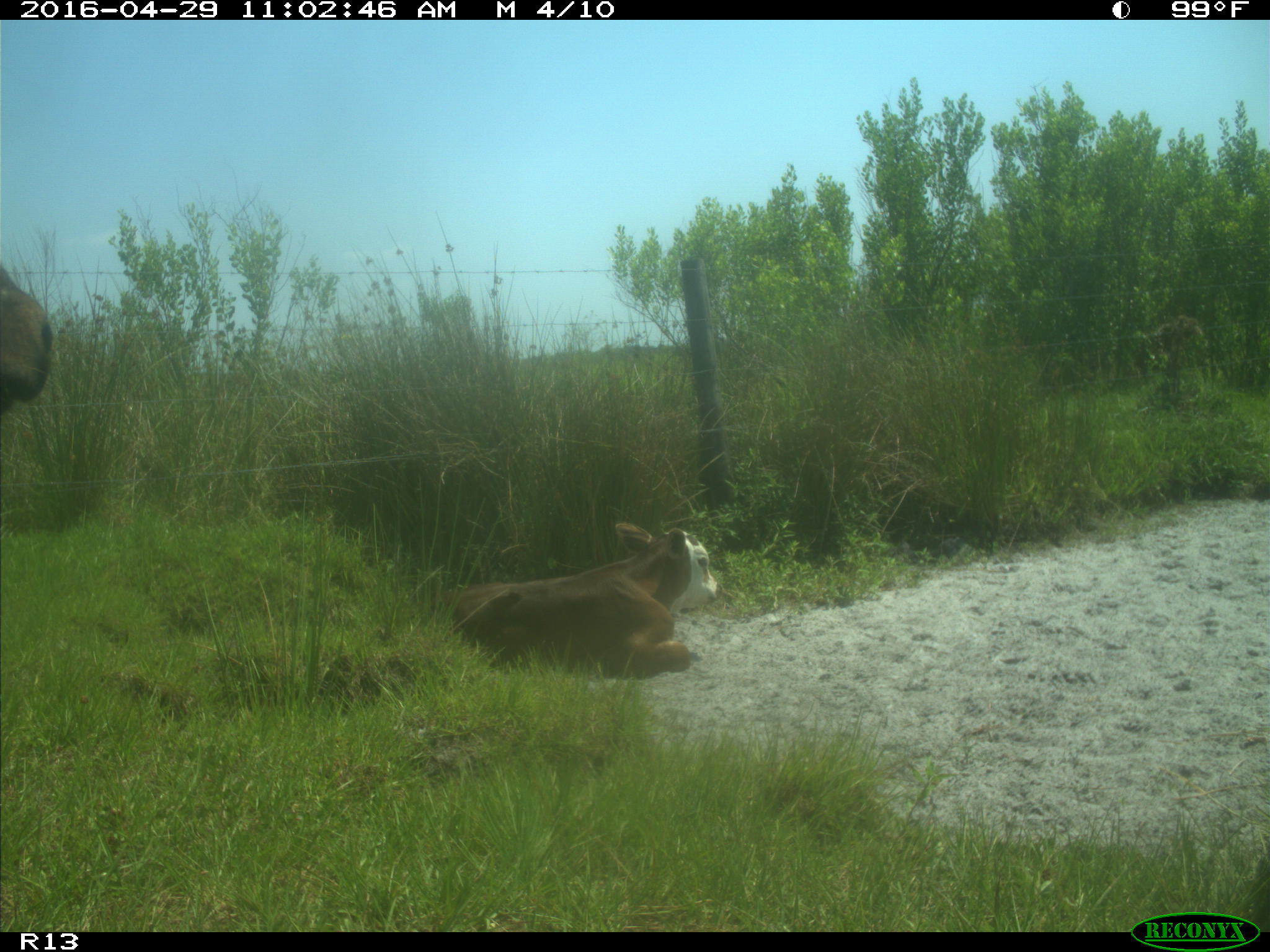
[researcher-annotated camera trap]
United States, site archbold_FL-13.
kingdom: Animalia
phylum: Chordata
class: Mammalia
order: Artiodactyla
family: Bovidae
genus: Bos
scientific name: Bos taurus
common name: domestic cow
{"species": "Bos taurus (domestic cow)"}